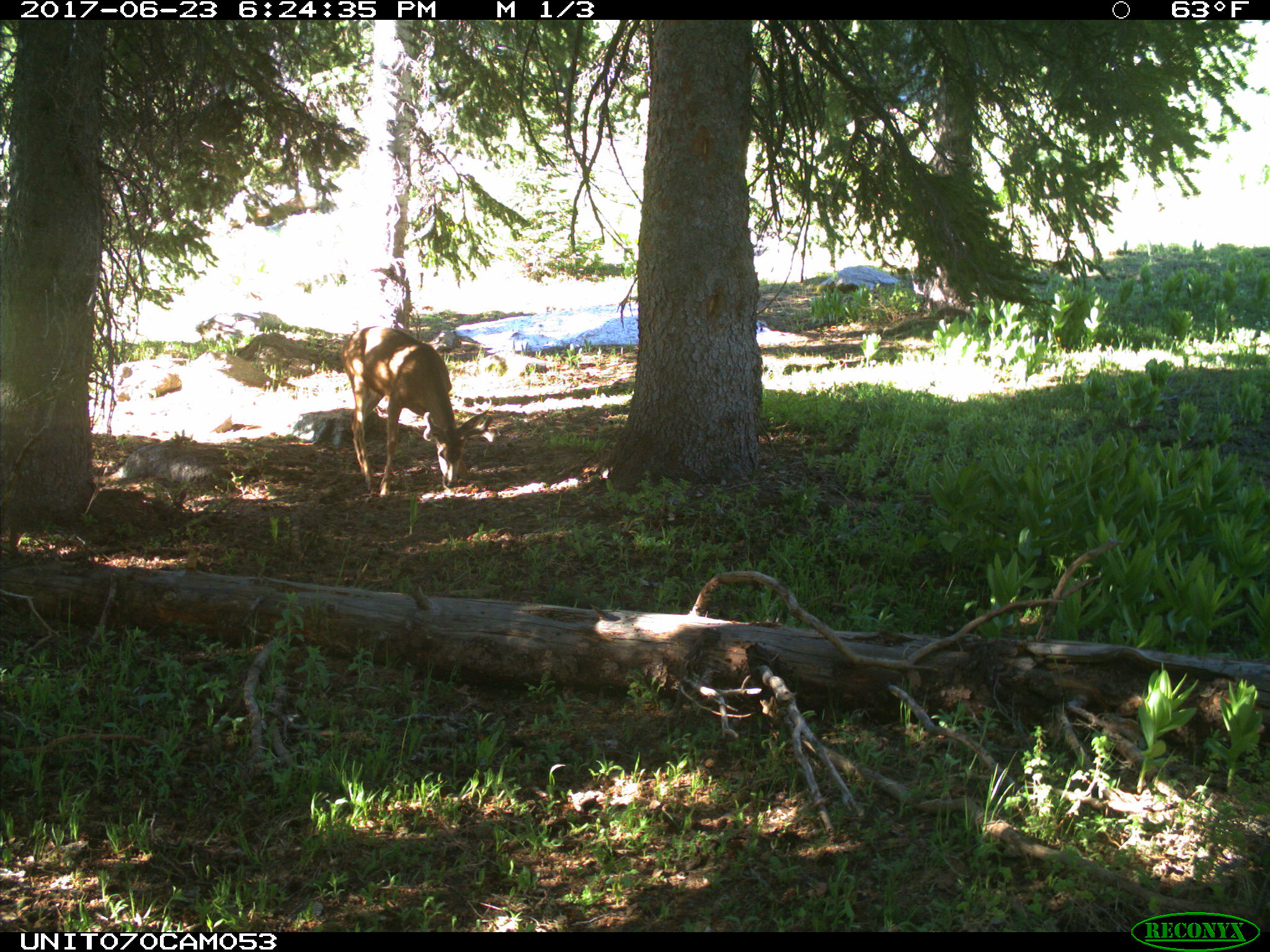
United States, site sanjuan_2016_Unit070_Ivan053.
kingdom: Animalia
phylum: Chordata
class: Mammalia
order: Artiodactyla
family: Cervidae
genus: Odocoileus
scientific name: Odocoileus hemionus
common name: mule deer